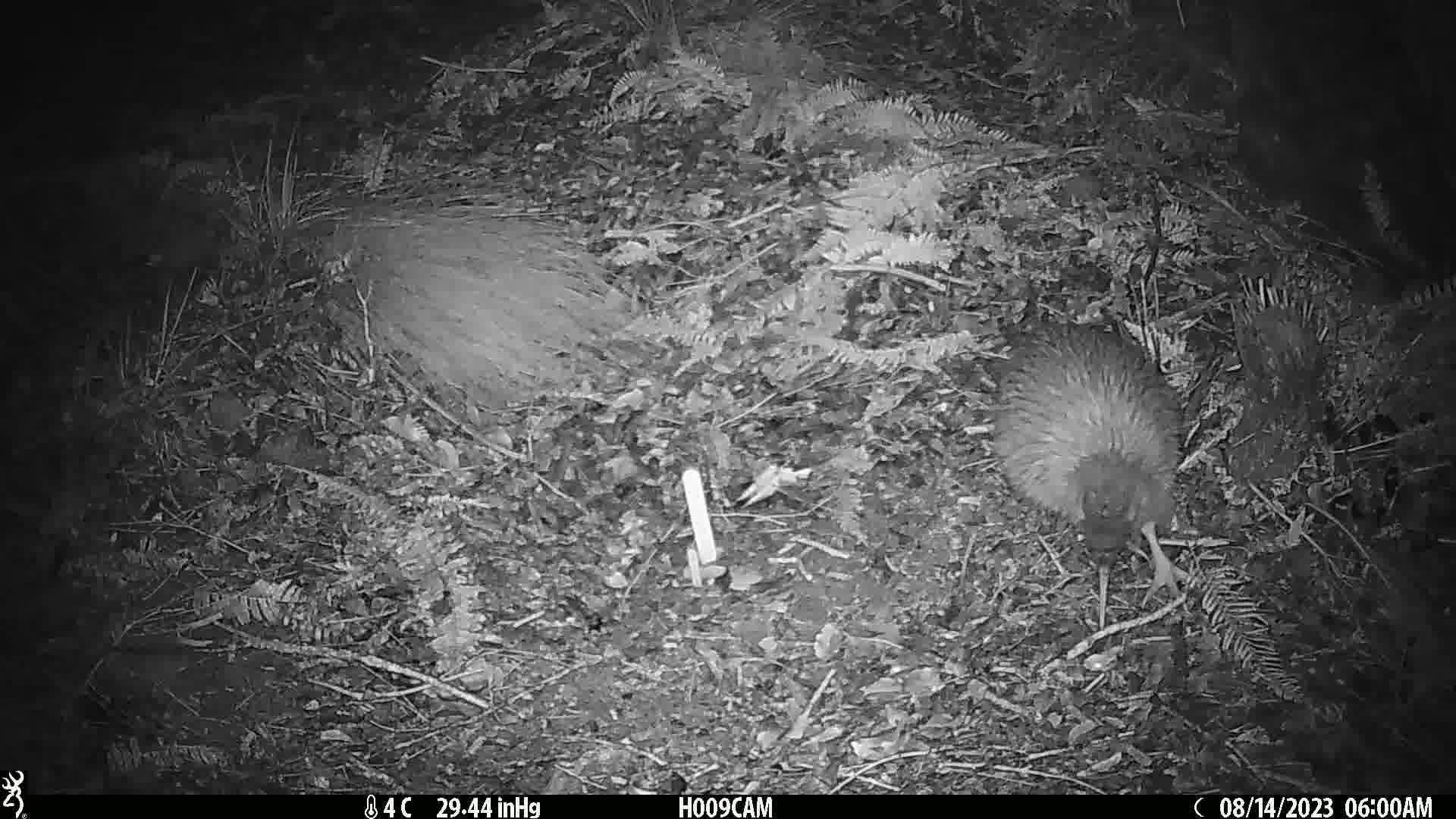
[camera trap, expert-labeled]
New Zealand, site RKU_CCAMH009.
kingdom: Animalia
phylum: Chordata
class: Aves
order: Apterygiformes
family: Apterygidae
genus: Apteryx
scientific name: Apteryx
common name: kiwi